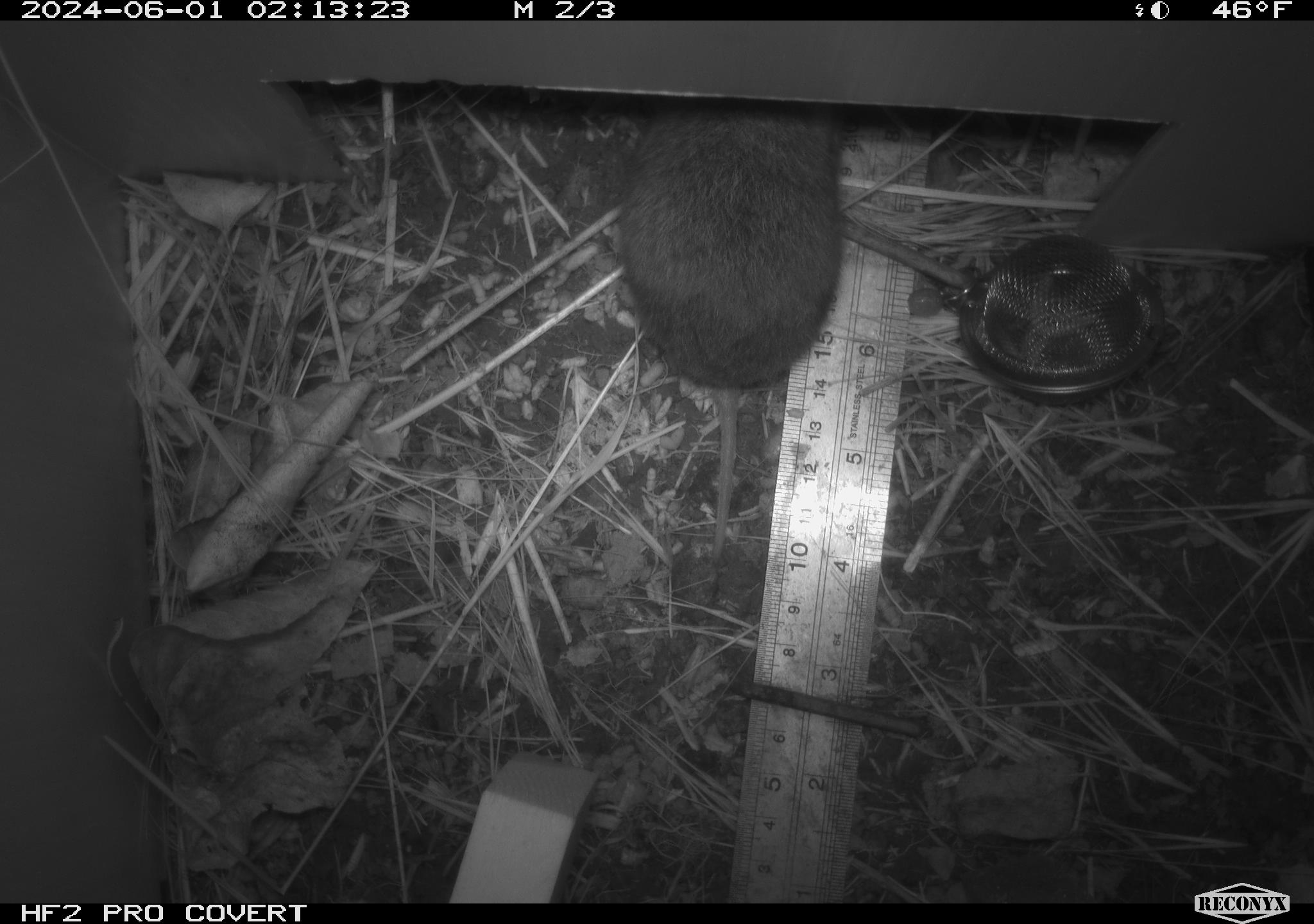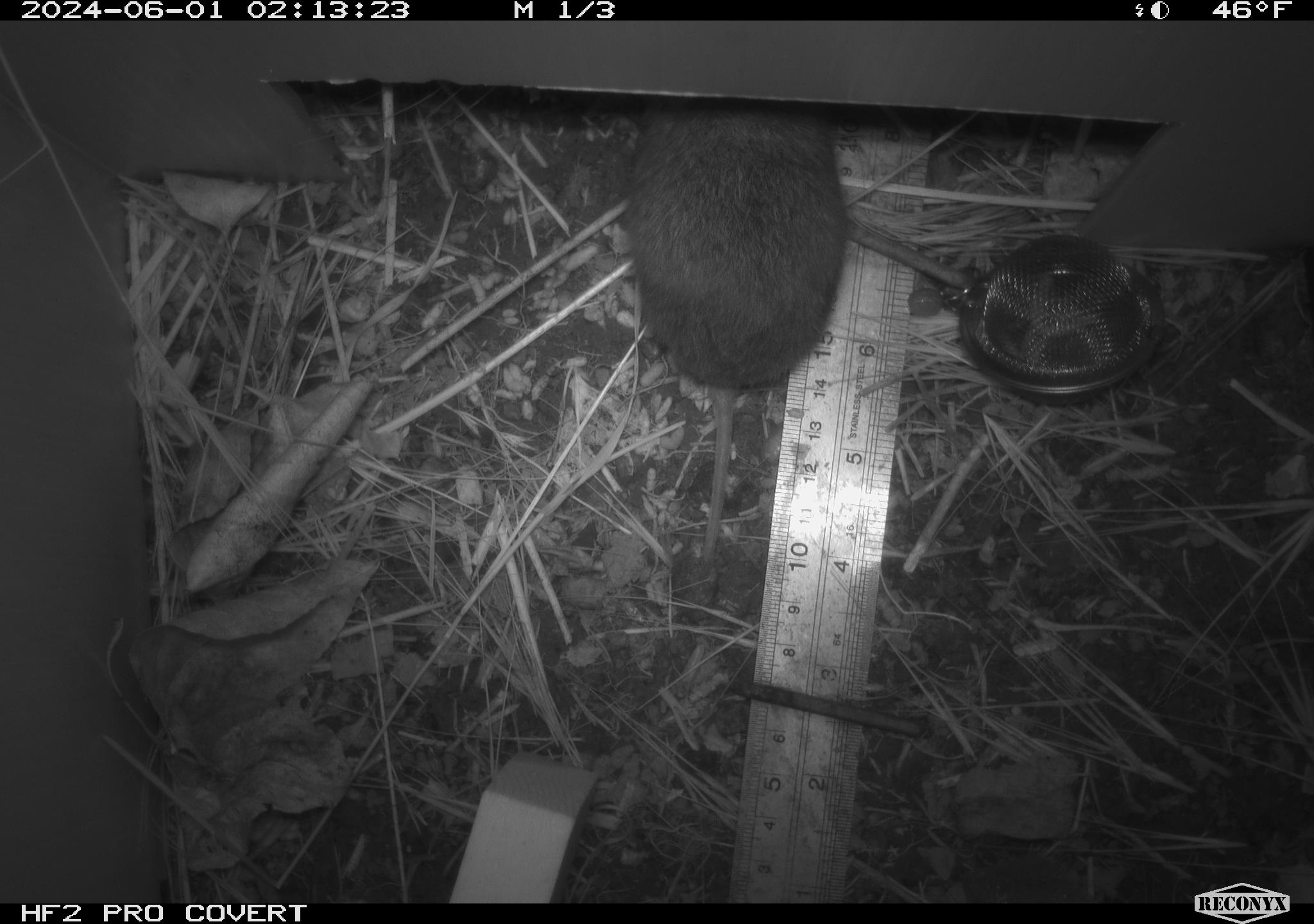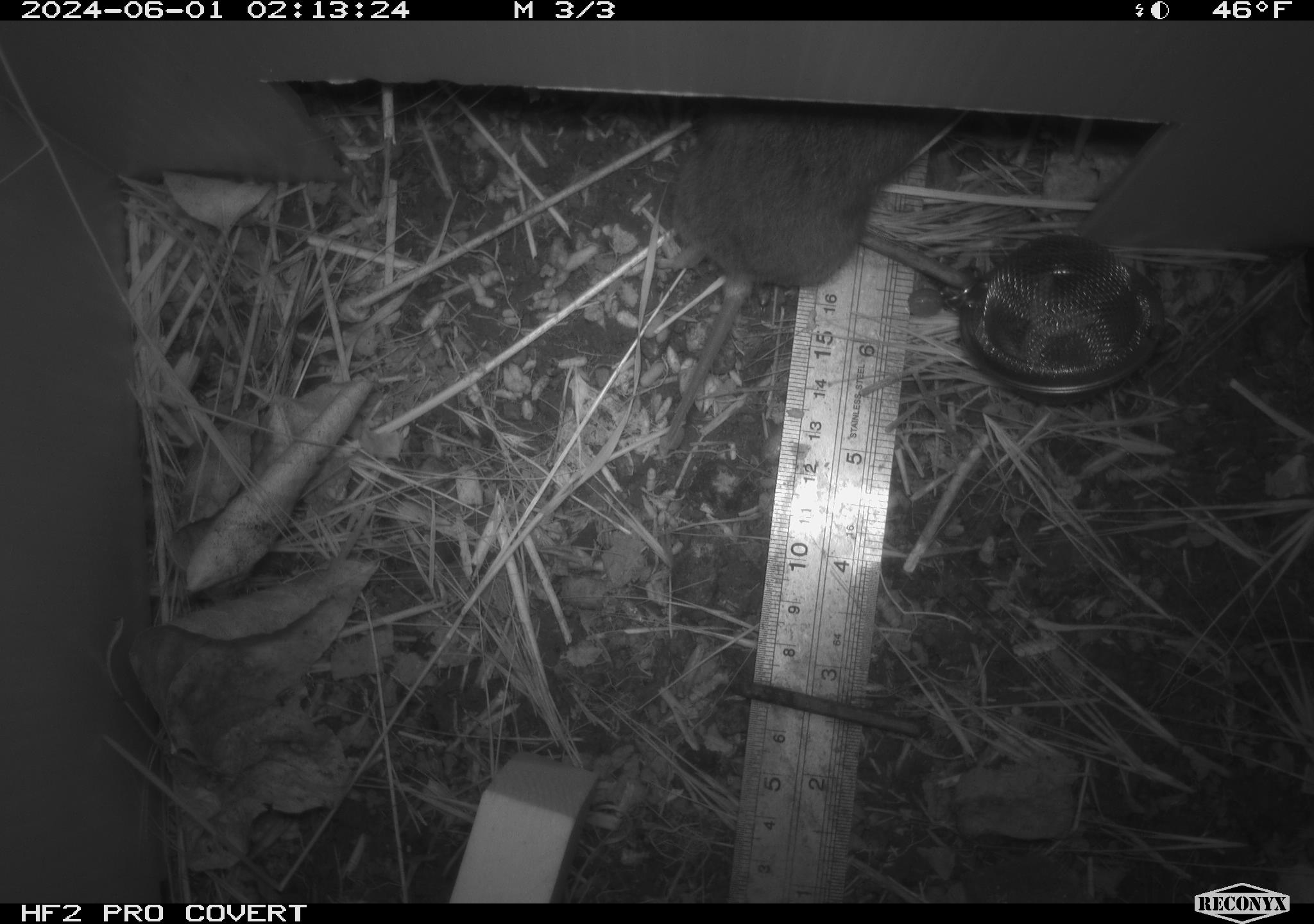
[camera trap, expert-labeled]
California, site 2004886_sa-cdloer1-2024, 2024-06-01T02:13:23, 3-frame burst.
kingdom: Animalia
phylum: Chordata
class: Mammalia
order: Rodentia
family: Cricetidae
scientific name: Arvicolinae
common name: voles, lemmings, and muskrats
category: arvicolinae subfamily